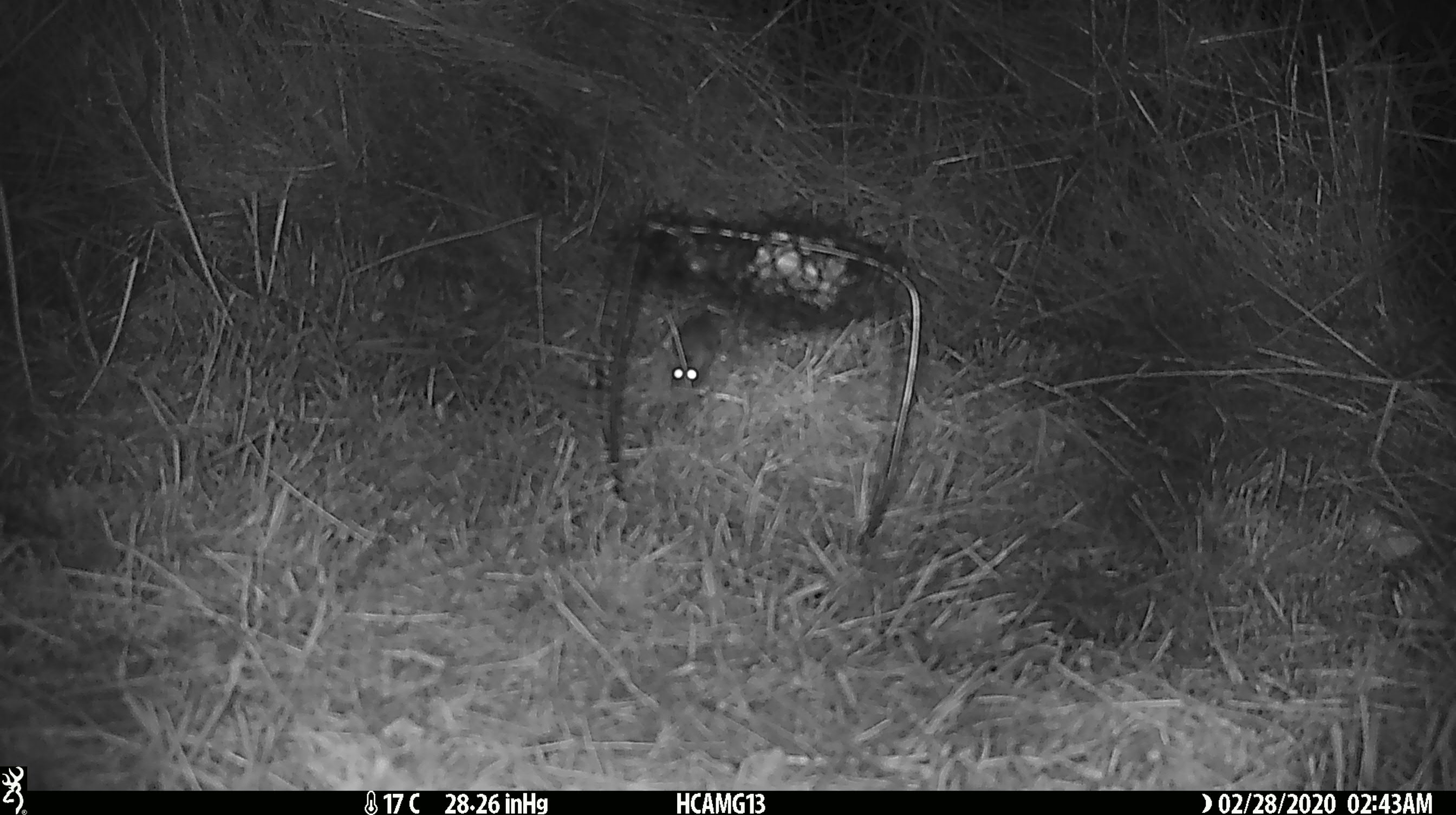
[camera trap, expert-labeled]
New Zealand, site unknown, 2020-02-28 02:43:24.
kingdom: Animalia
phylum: Chordata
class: Mammalia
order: Rodentia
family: Muridae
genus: Mus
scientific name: Mus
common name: mouse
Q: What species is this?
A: Mouse (Mus).